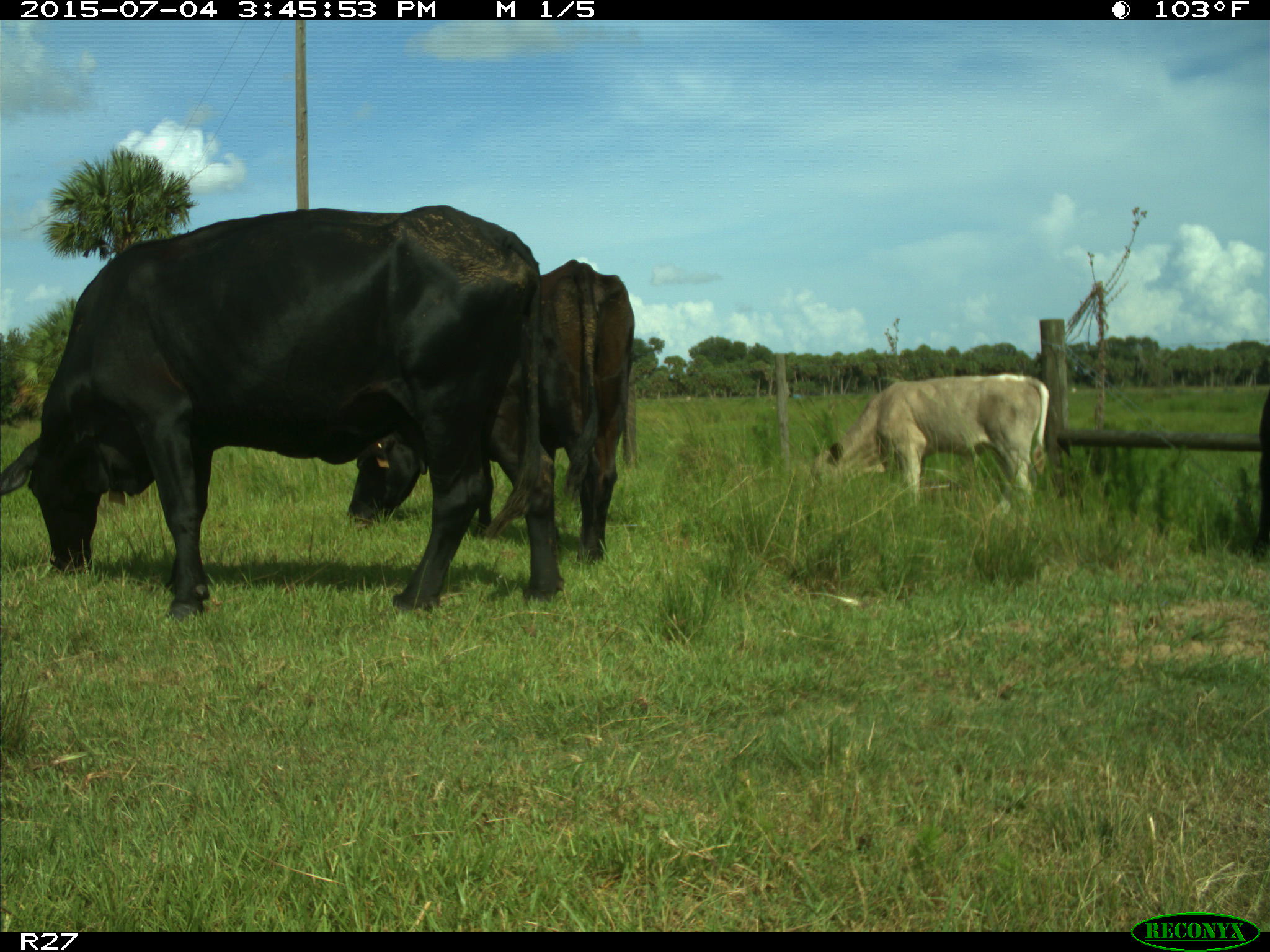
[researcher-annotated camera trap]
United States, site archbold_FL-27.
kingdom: Animalia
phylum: Chordata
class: Mammalia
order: Artiodactyla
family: Bovidae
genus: Bos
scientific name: Bos taurus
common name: domestic cow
Bos taurus (domestic cow).